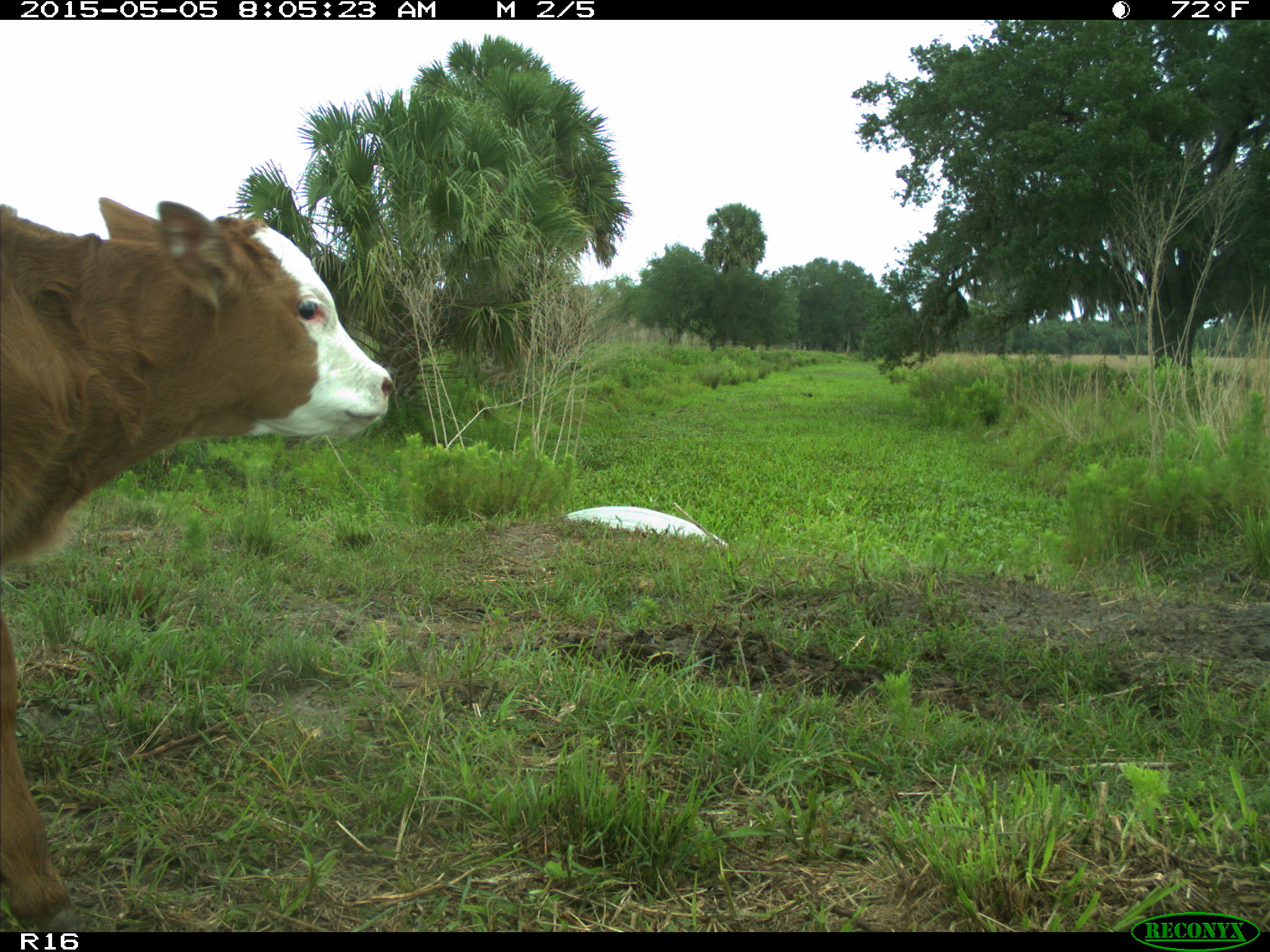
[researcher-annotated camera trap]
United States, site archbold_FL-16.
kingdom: Animalia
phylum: Chordata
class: Mammalia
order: Artiodactyla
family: Bovidae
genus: Bos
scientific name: Bos taurus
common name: domestic cow